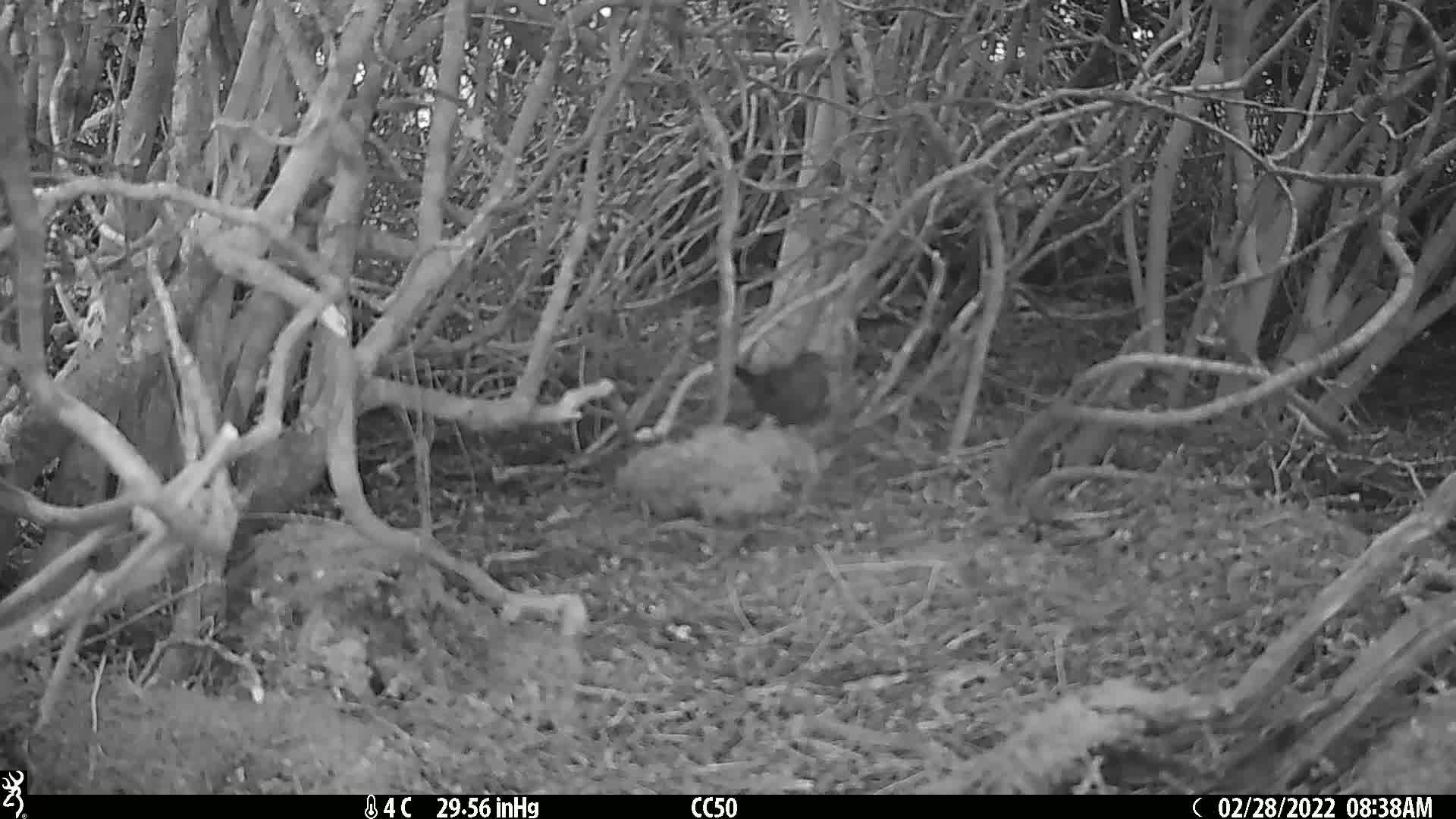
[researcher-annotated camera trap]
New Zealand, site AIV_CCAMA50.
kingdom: Animalia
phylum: Chordata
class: Aves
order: Passeriformes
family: Turdidae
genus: Turdus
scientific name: Turdus merula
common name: eurasian blackbird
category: blackbird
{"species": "blackbird (eurasian blackbird) (Turdus merula)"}